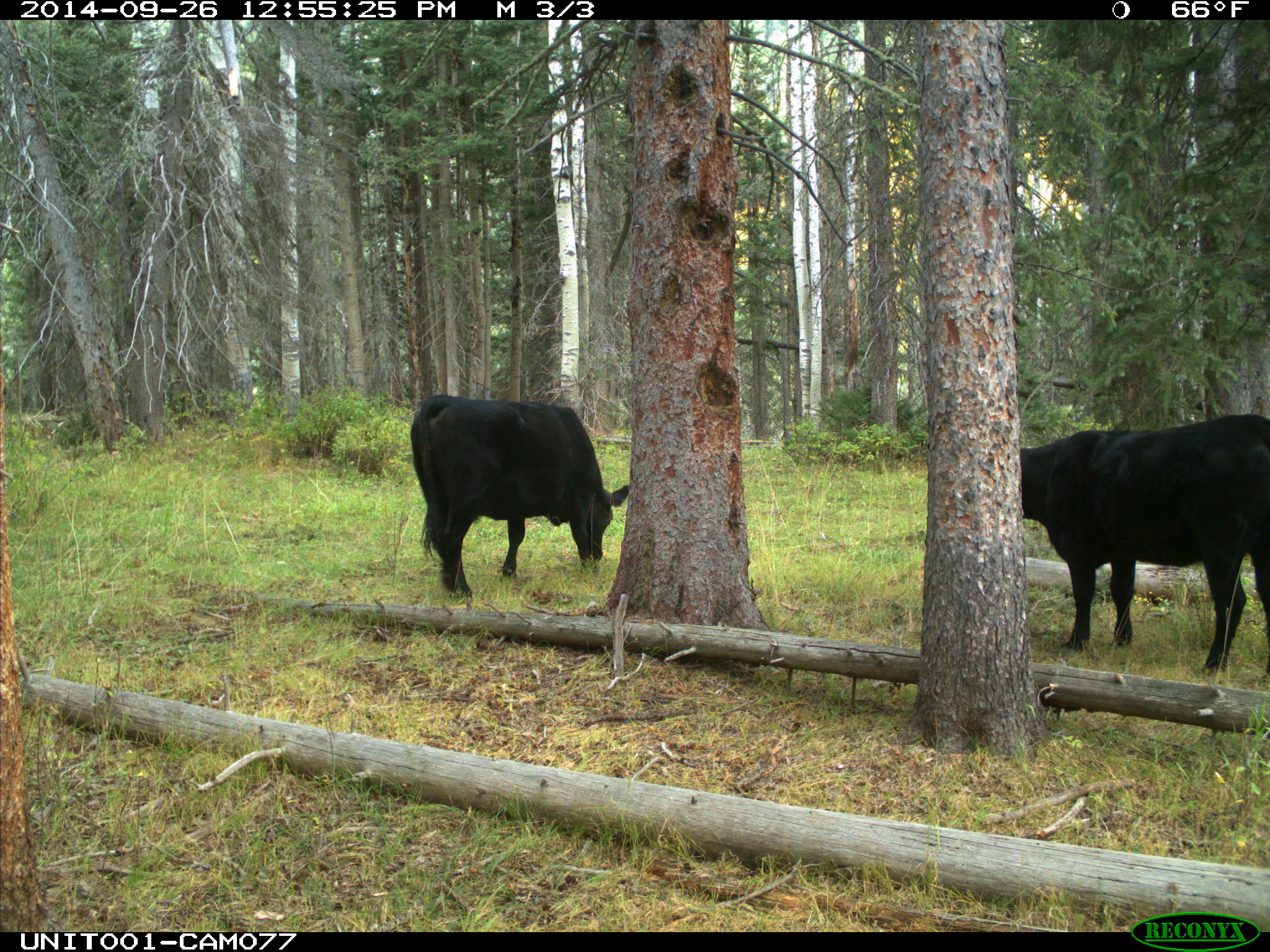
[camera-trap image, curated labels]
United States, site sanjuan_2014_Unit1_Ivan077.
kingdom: Animalia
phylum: Chordata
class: Mammalia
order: Artiodactyla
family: Bovidae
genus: Bos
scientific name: Bos taurus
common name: domestic cow